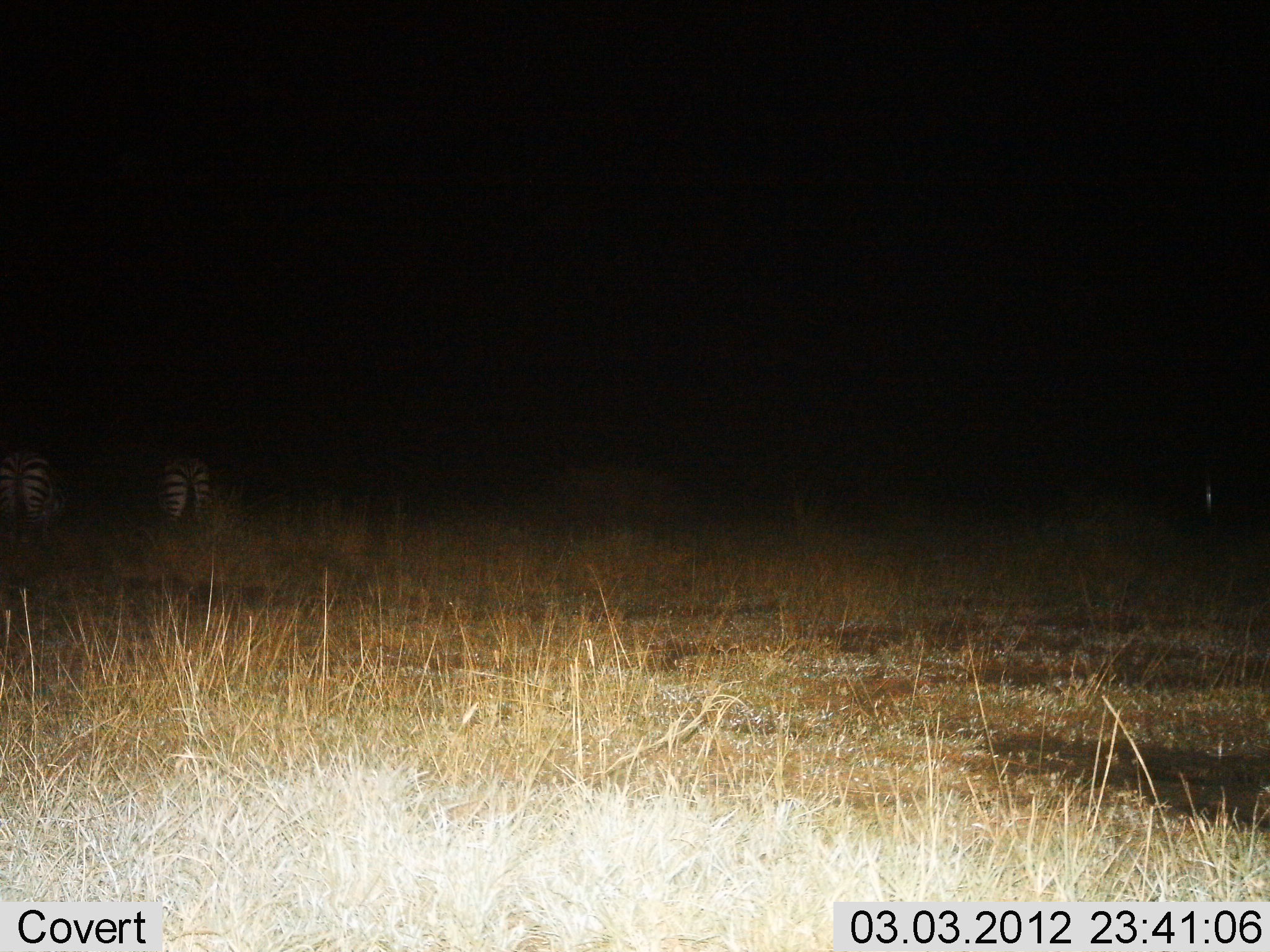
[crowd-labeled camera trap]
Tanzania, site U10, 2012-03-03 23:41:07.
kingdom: Animalia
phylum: Chordata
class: Mammalia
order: Perissodactyla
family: Equidae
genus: Equus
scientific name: Equus quagga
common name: plains zebra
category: zebra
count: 2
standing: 58%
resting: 4%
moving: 12%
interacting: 0%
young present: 0%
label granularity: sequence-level